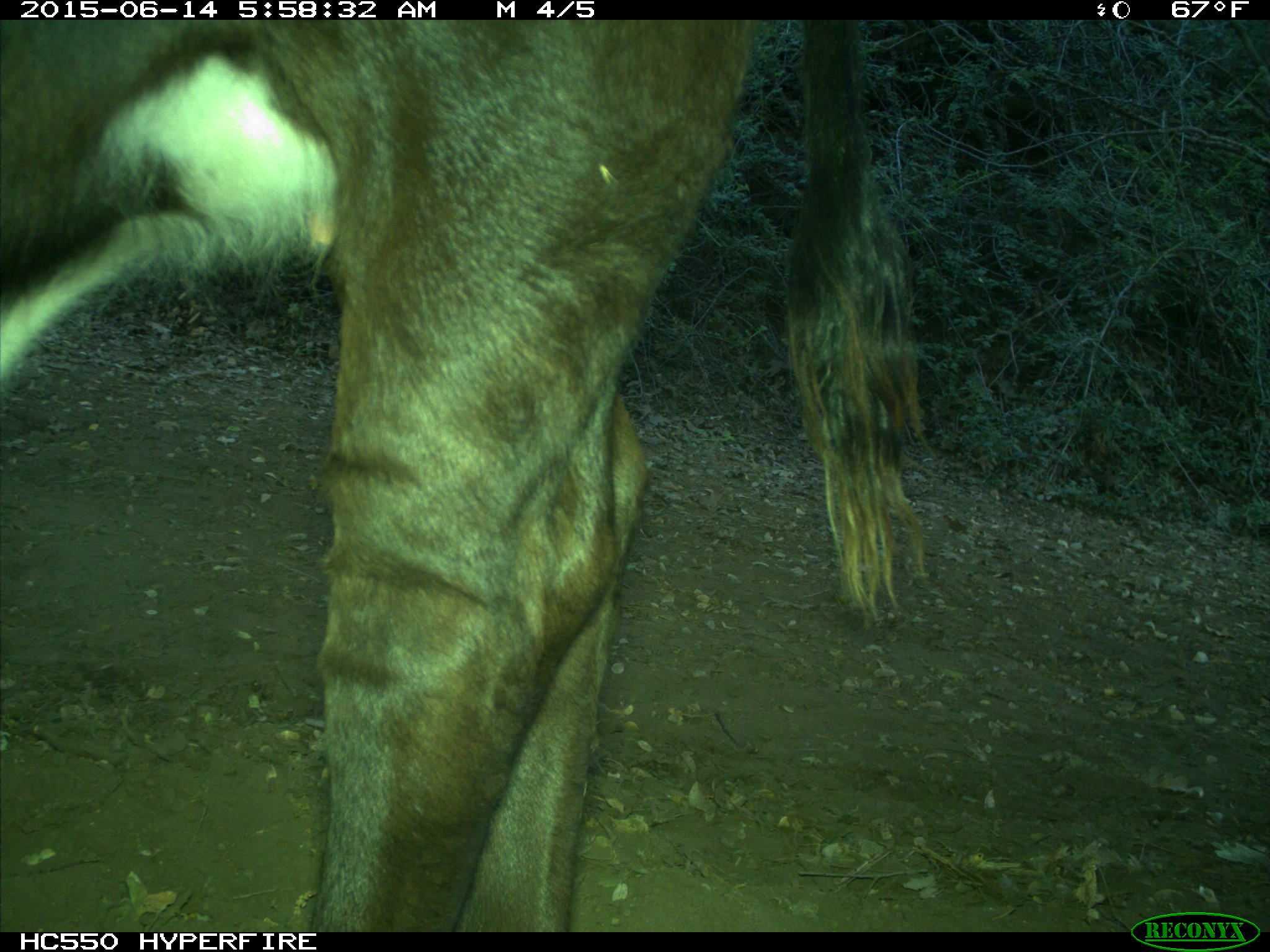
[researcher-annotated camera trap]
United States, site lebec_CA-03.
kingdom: Animalia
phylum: Chordata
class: Mammalia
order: Artiodactyla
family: Bovidae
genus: Bos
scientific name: Bos taurus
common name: domestic cow